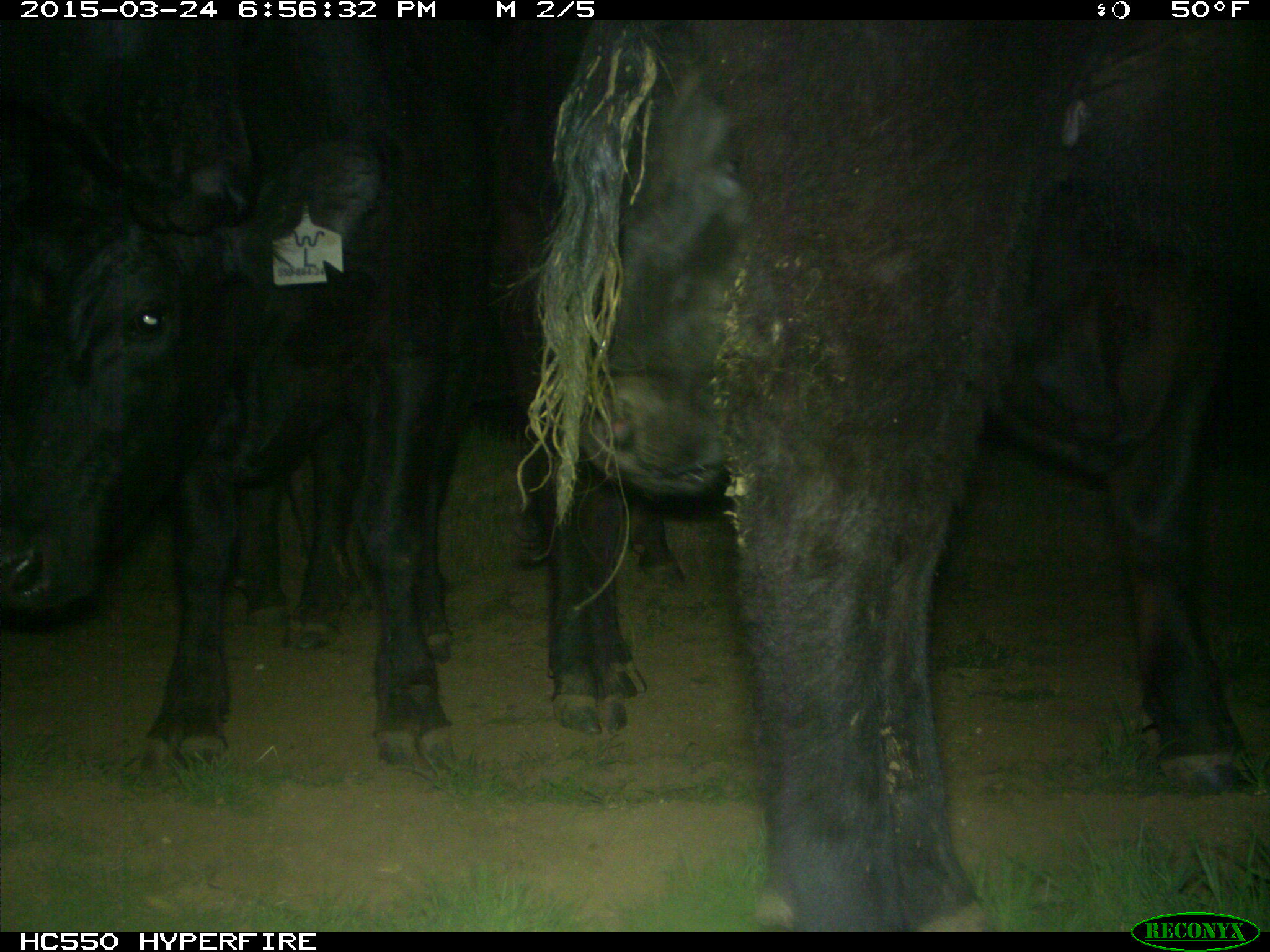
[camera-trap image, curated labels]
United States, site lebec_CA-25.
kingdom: Animalia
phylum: Chordata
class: Mammalia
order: Artiodactyla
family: Bovidae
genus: Bos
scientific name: Bos taurus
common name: domestic cow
Bos taurus (domestic cow).